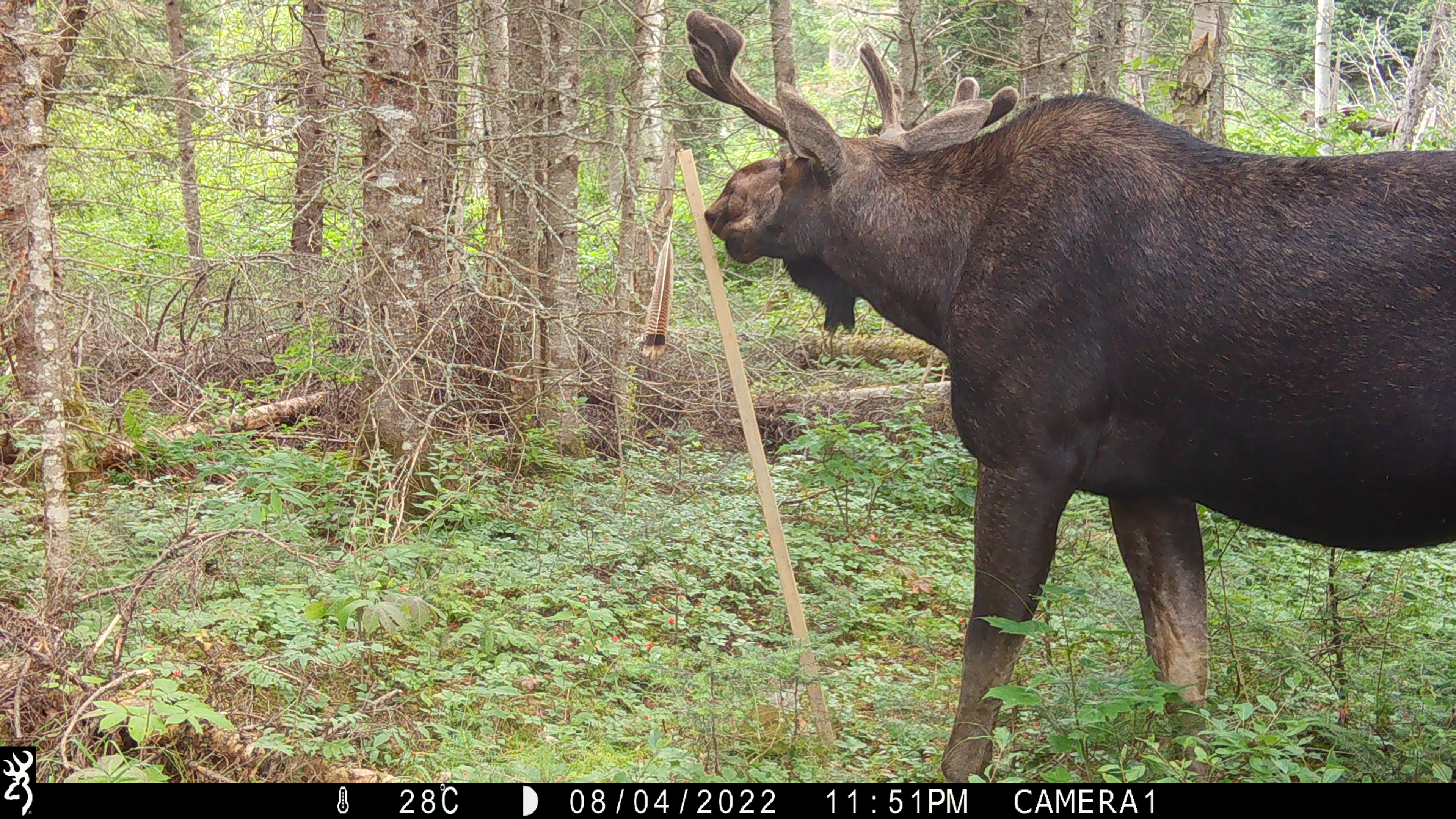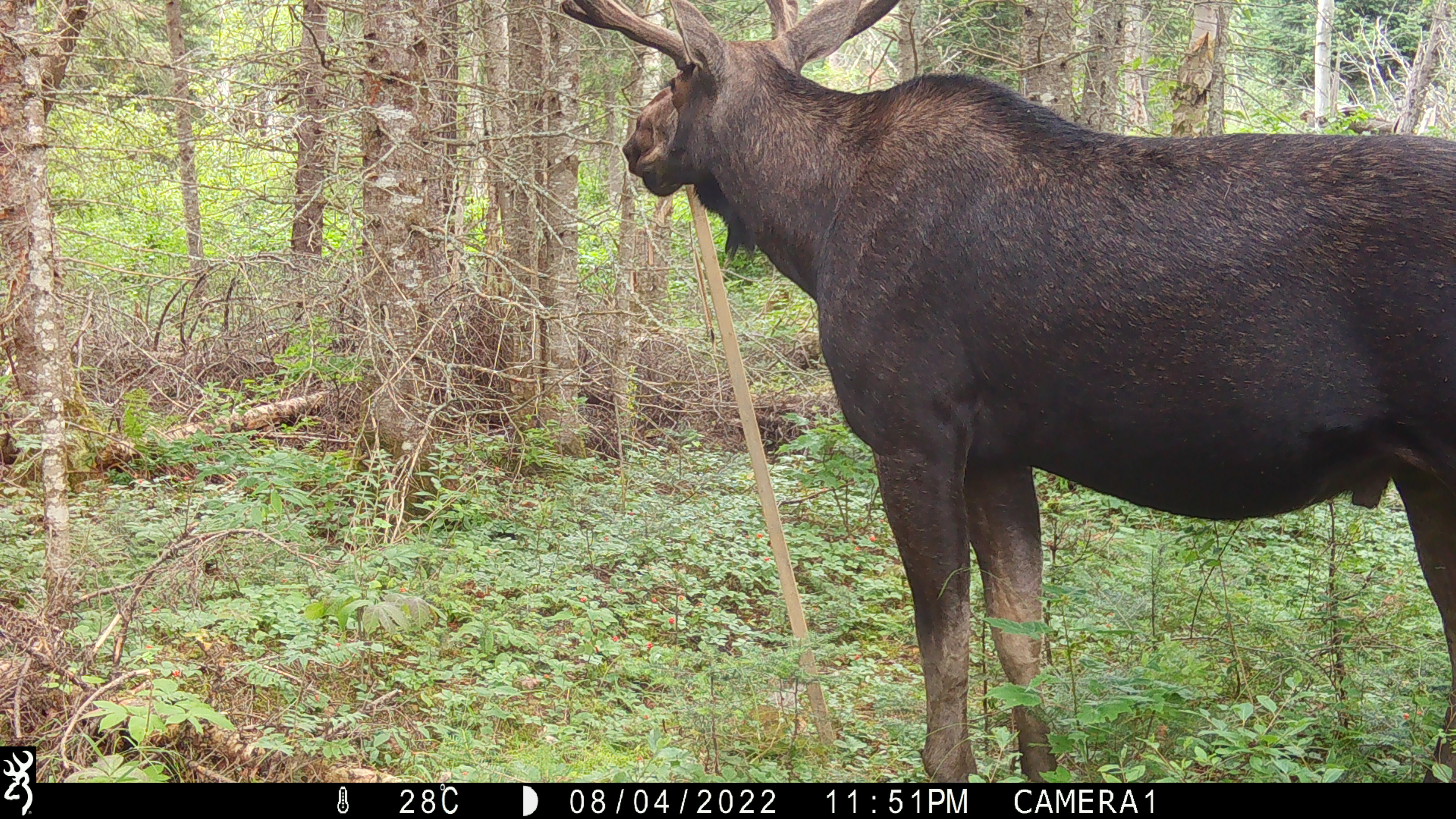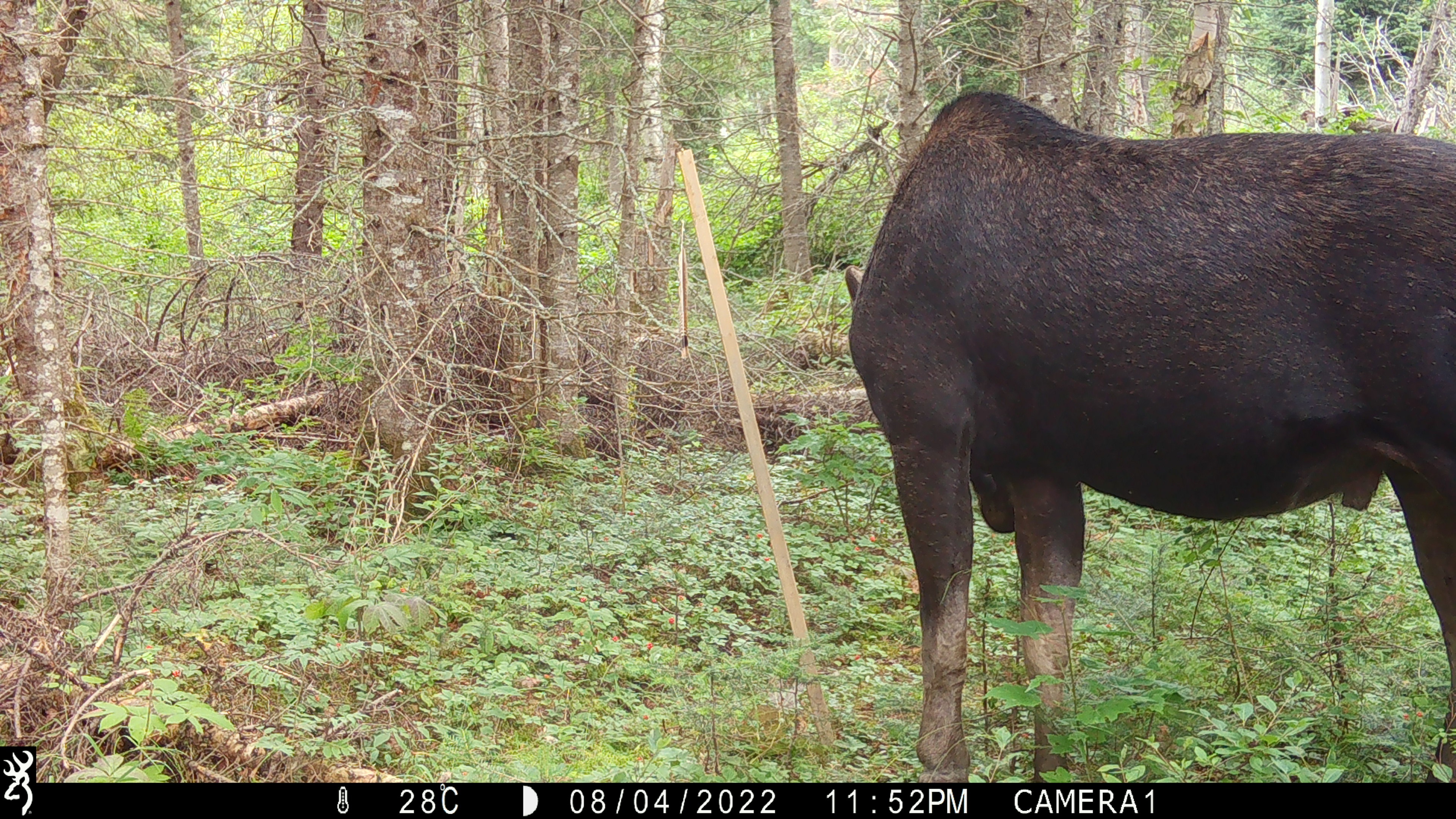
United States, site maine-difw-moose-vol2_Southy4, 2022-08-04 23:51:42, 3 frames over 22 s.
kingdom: Animalia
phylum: Chordata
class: Mammalia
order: Artiodactyla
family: Cervidae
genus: Alces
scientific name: Alces alces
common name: moose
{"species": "moose (Alces alces)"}